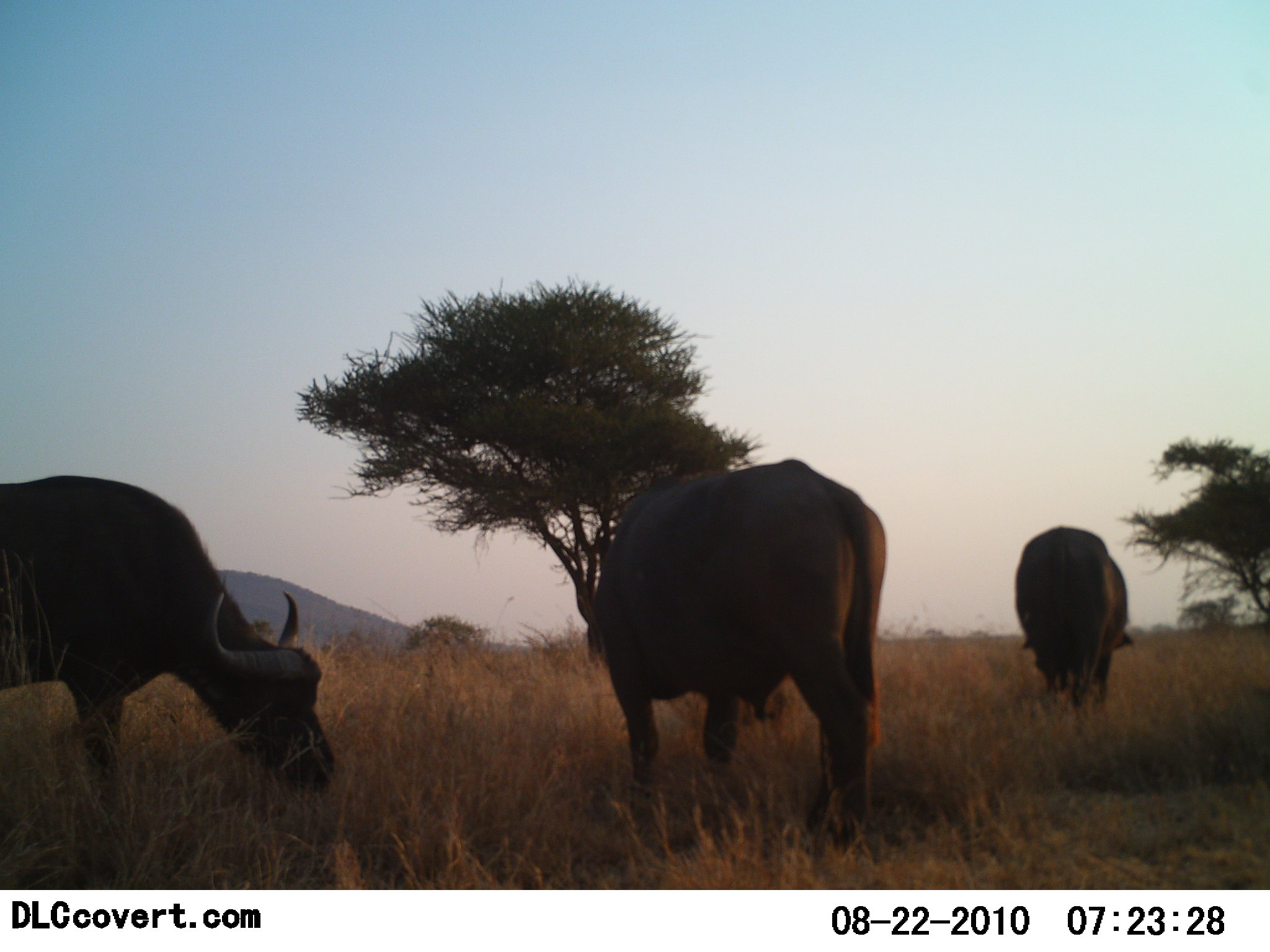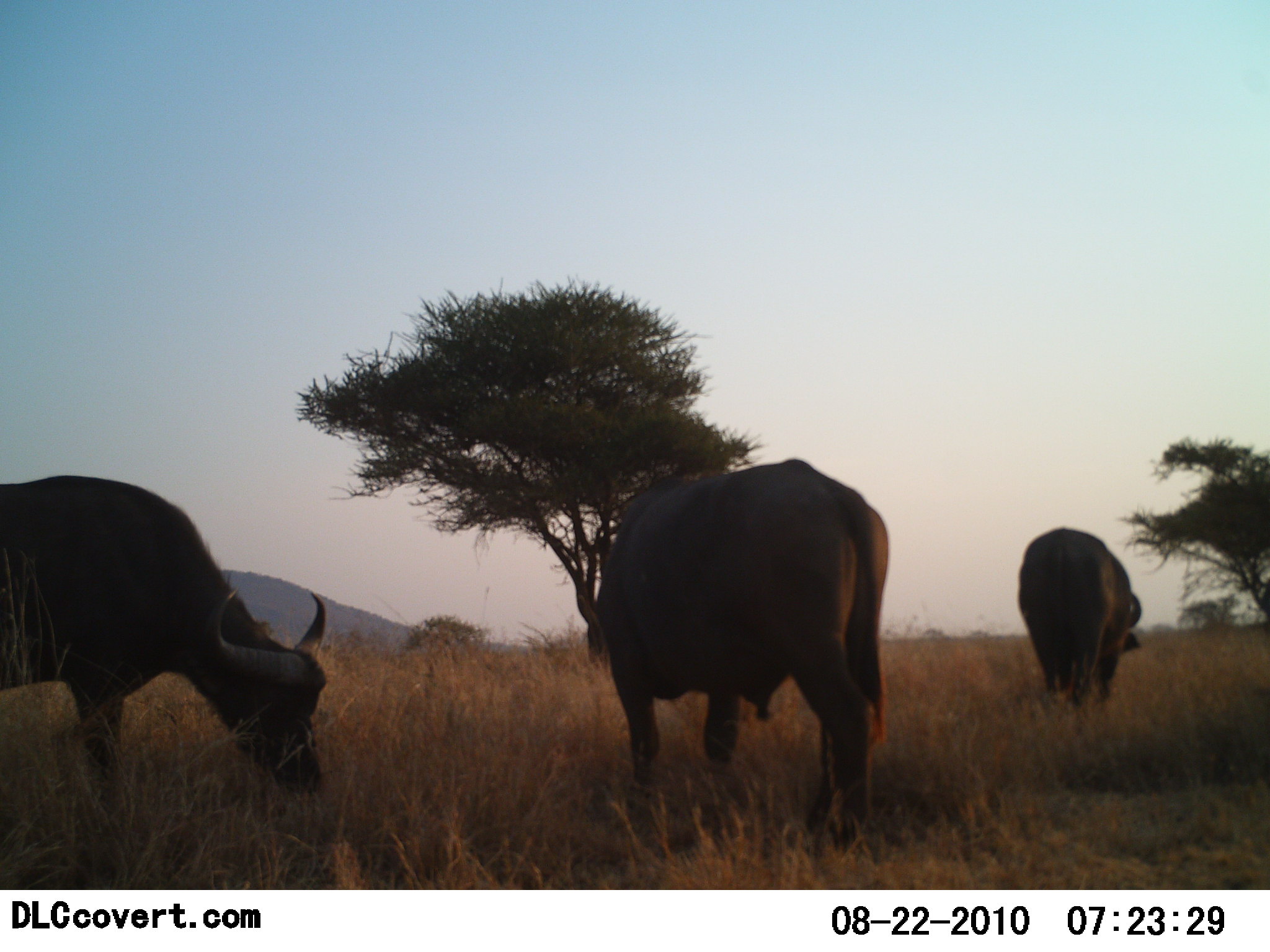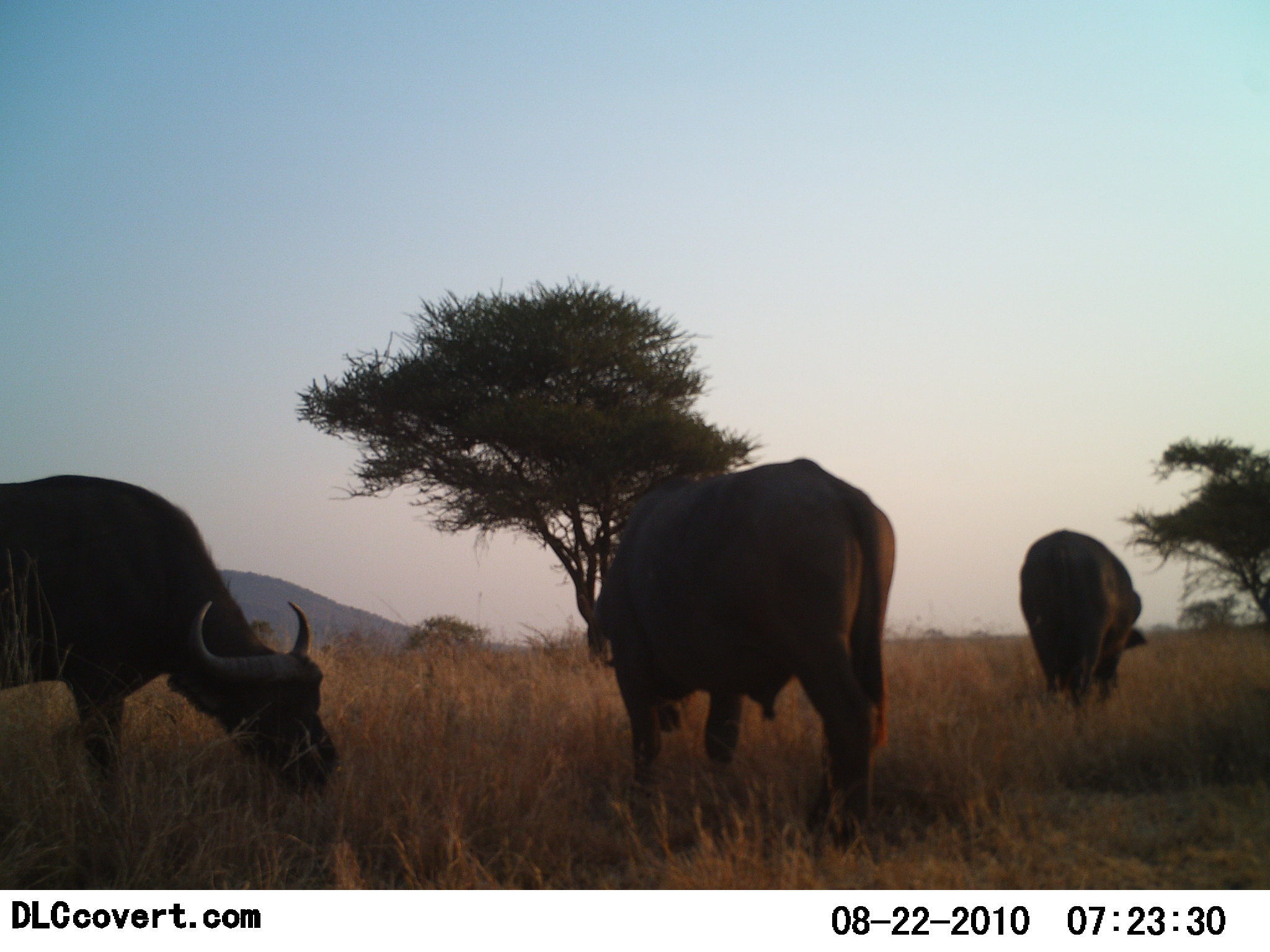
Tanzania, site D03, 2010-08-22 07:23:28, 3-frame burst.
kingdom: Animalia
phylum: Chordata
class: Mammalia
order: Artiodactyla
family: Bovidae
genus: Syncerus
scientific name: Syncerus caffer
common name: cape buffalo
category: buffalo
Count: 3.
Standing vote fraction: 40%.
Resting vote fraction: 0%.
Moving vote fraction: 5%.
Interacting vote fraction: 0%.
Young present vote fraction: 0%.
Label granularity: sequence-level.